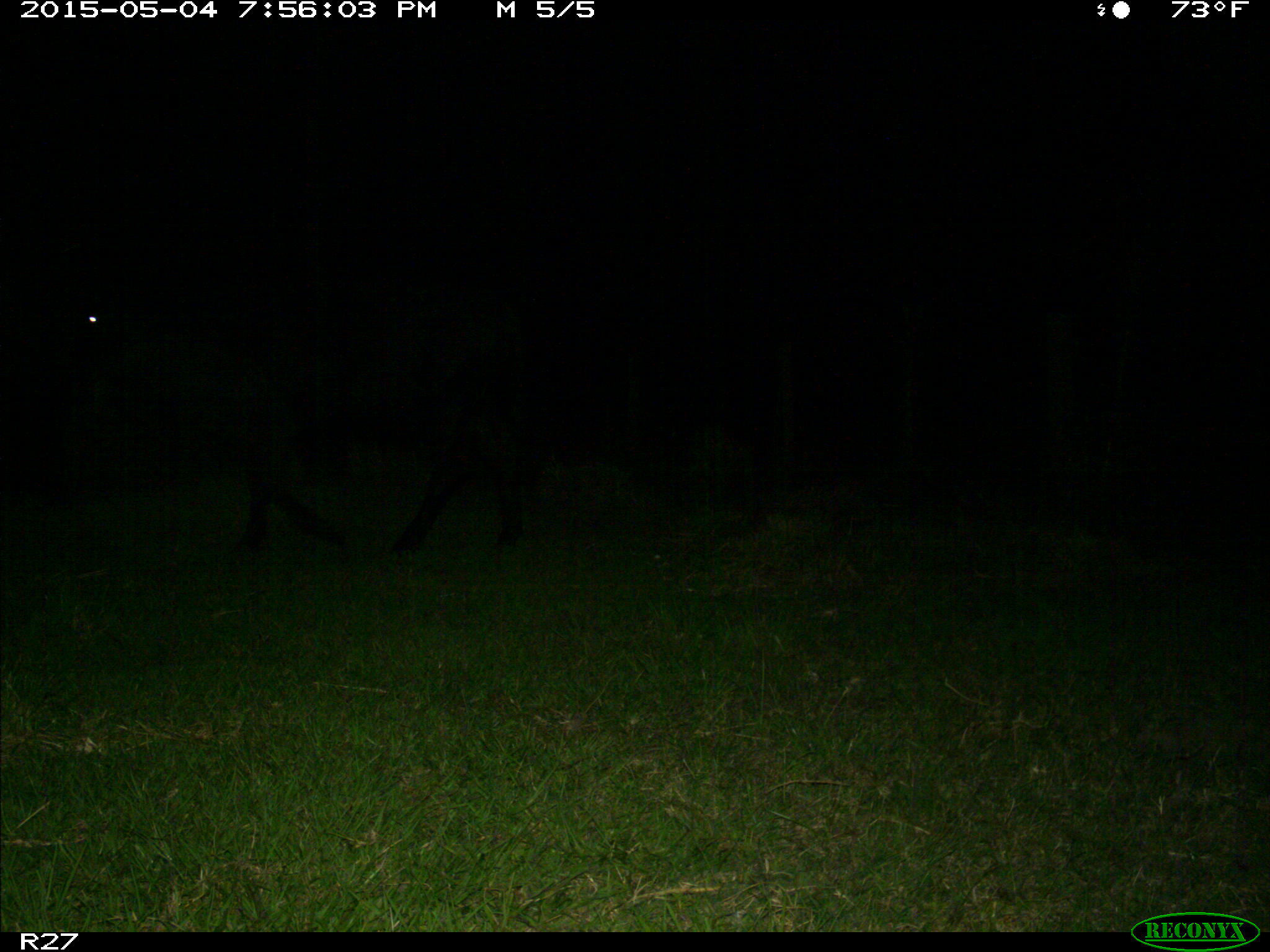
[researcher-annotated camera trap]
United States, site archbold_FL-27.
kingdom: Animalia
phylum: Chordata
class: Mammalia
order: Artiodactyla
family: Bovidae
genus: Bos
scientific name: Bos taurus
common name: domestic cow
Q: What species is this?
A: Bos taurus (domestic cow).